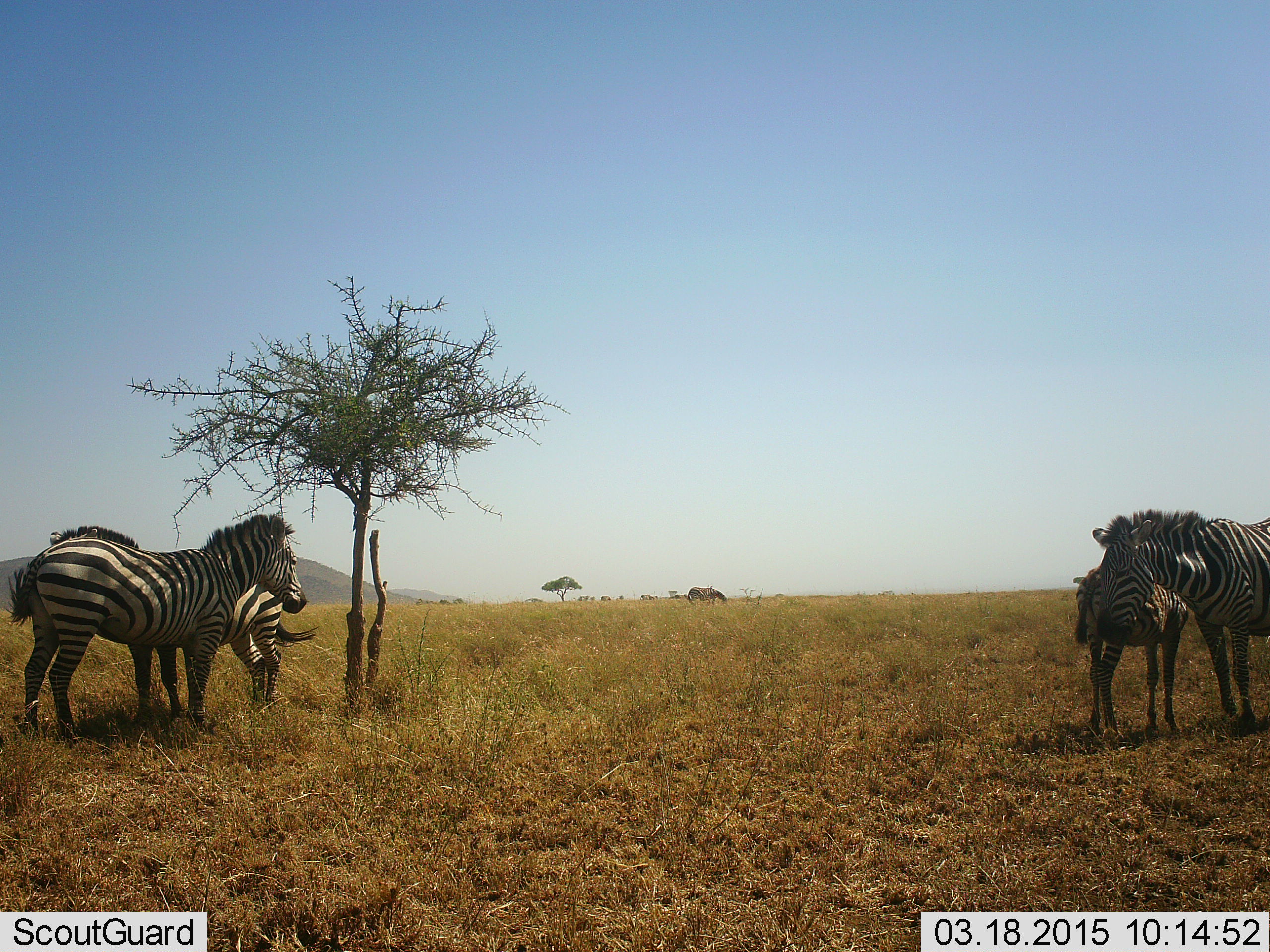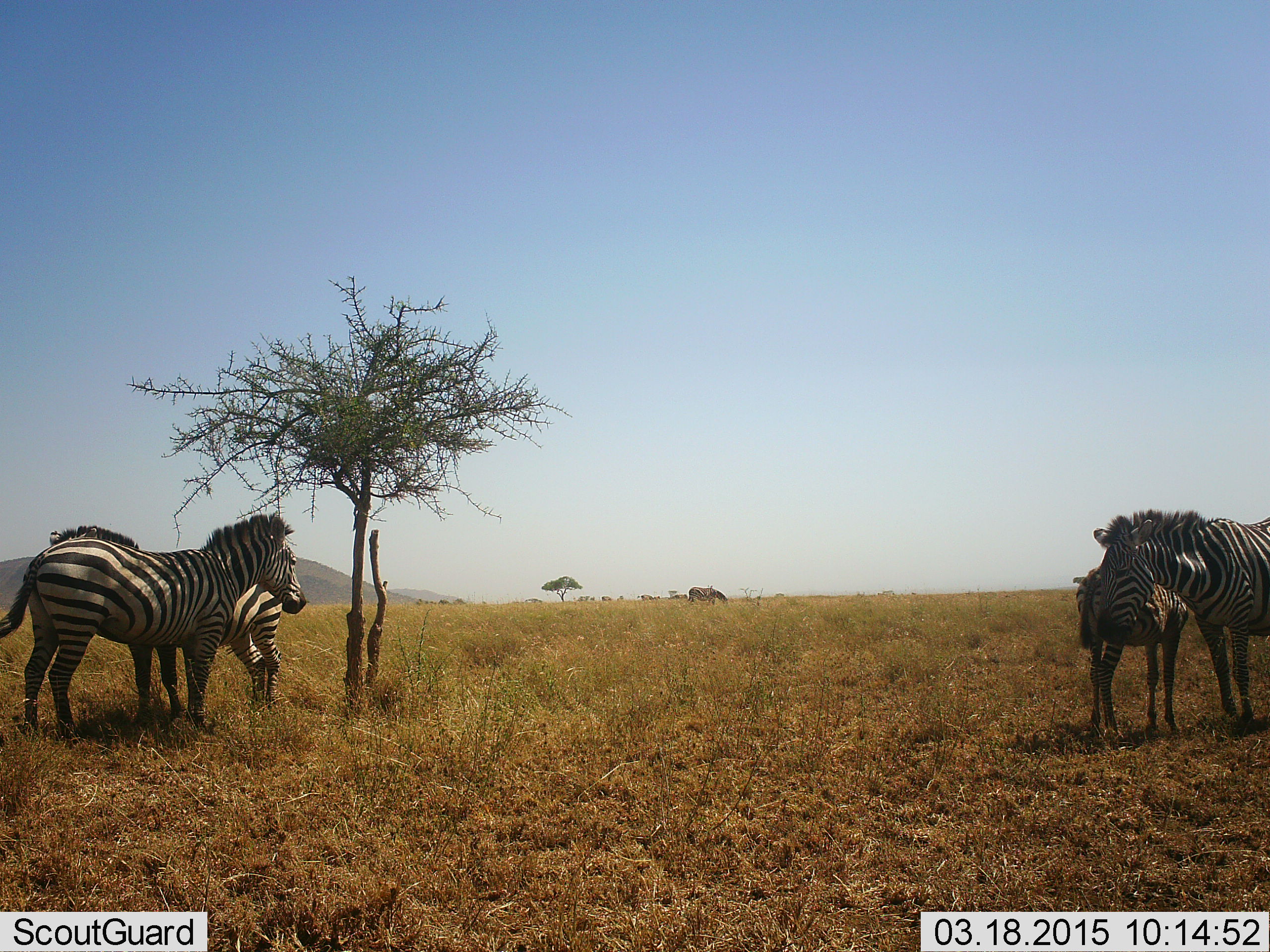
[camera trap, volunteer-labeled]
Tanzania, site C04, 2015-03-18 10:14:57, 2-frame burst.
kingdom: Animalia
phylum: Chordata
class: Mammalia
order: Perissodactyla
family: Equidae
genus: Equus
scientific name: Equus quagga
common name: plains zebra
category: zebra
Zebra (plains zebra) (Equus quagga), count 4. Behavior (volunteer vote fractions): standing 100%, resting 0%, moving 0%, interacting 10%. Young present (vote fraction): 40%. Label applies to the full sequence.